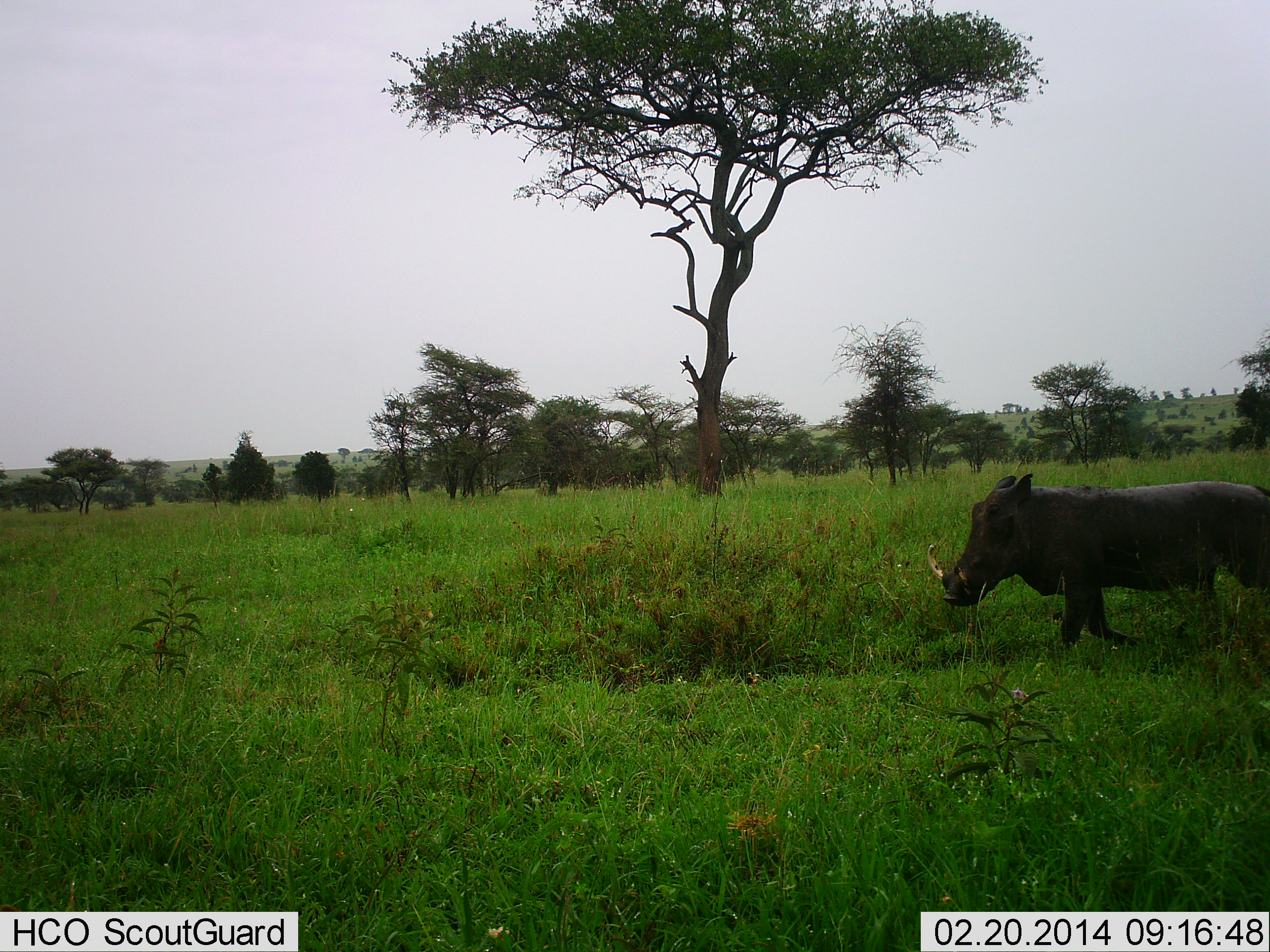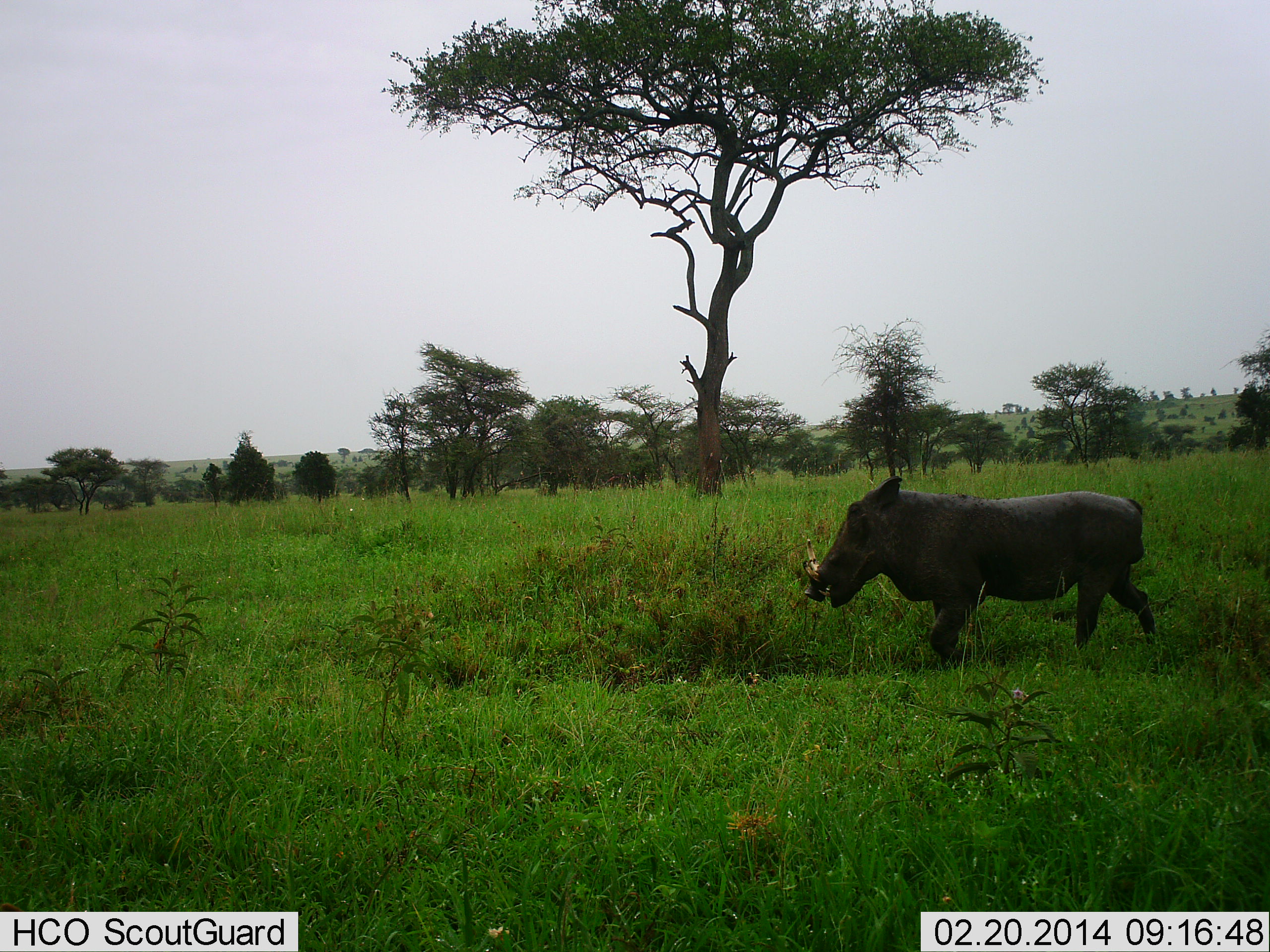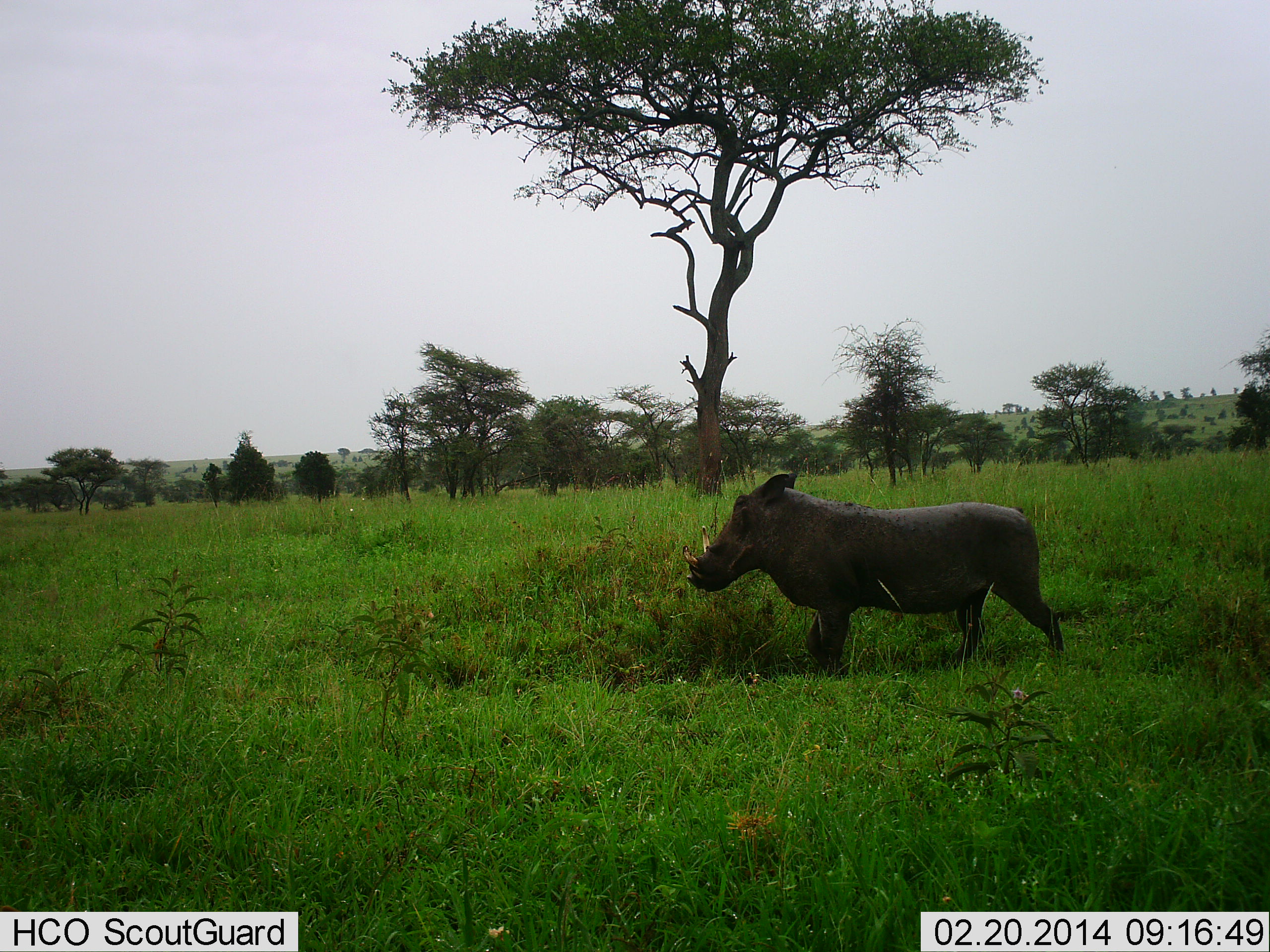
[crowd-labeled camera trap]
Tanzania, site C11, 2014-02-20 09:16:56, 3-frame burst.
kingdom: Animalia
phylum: Chordata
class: Mammalia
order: Artiodactyla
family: Suidae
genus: Phacochoerus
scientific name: Phacochoerus africanus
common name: warthog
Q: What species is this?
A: Warthog (Phacochoerus africanus).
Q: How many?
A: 1.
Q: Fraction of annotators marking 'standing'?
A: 10%.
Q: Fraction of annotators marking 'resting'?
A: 0%.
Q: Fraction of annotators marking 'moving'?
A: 100%.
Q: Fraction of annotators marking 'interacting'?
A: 0%.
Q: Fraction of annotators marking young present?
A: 0%.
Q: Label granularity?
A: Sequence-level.